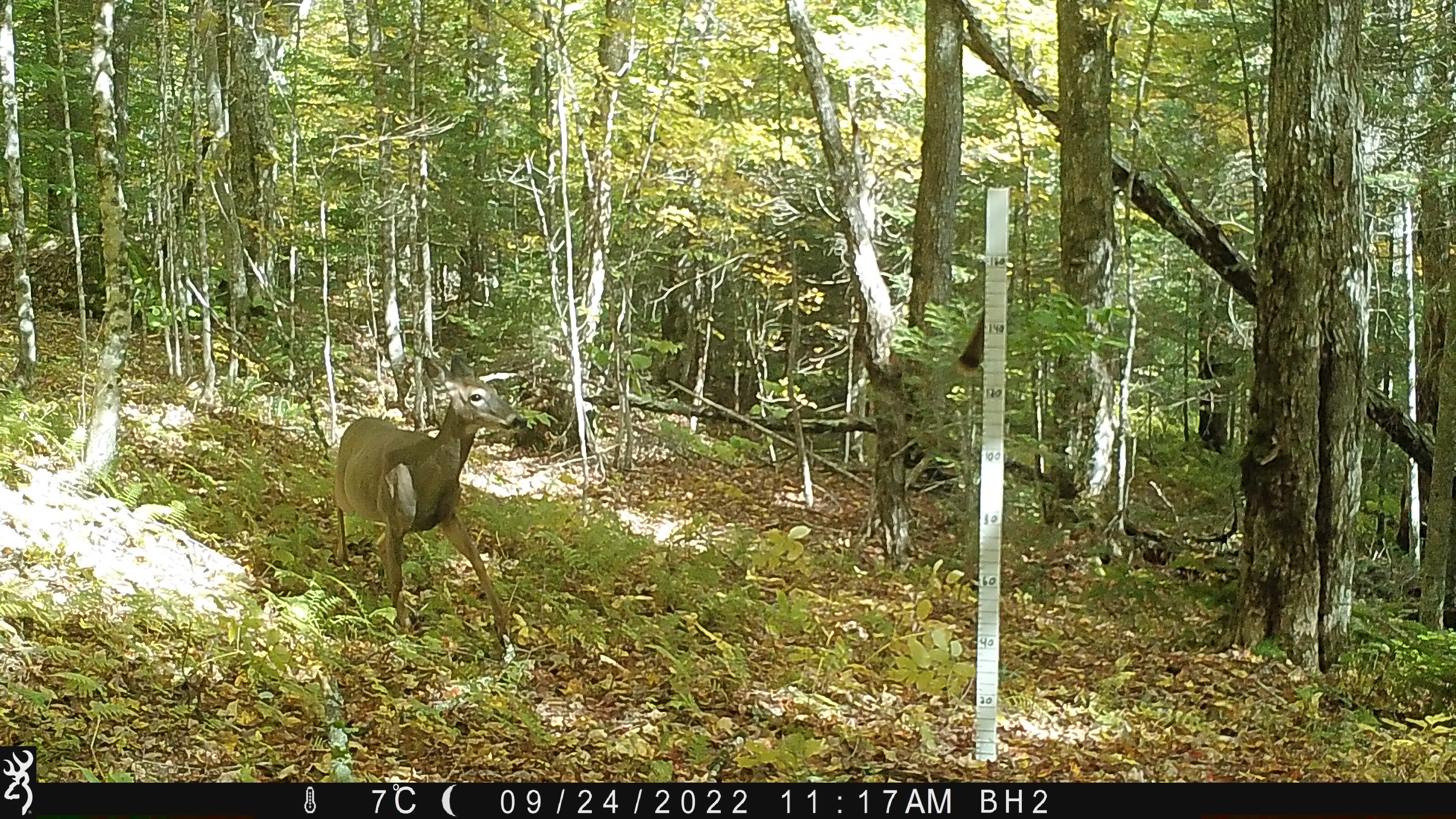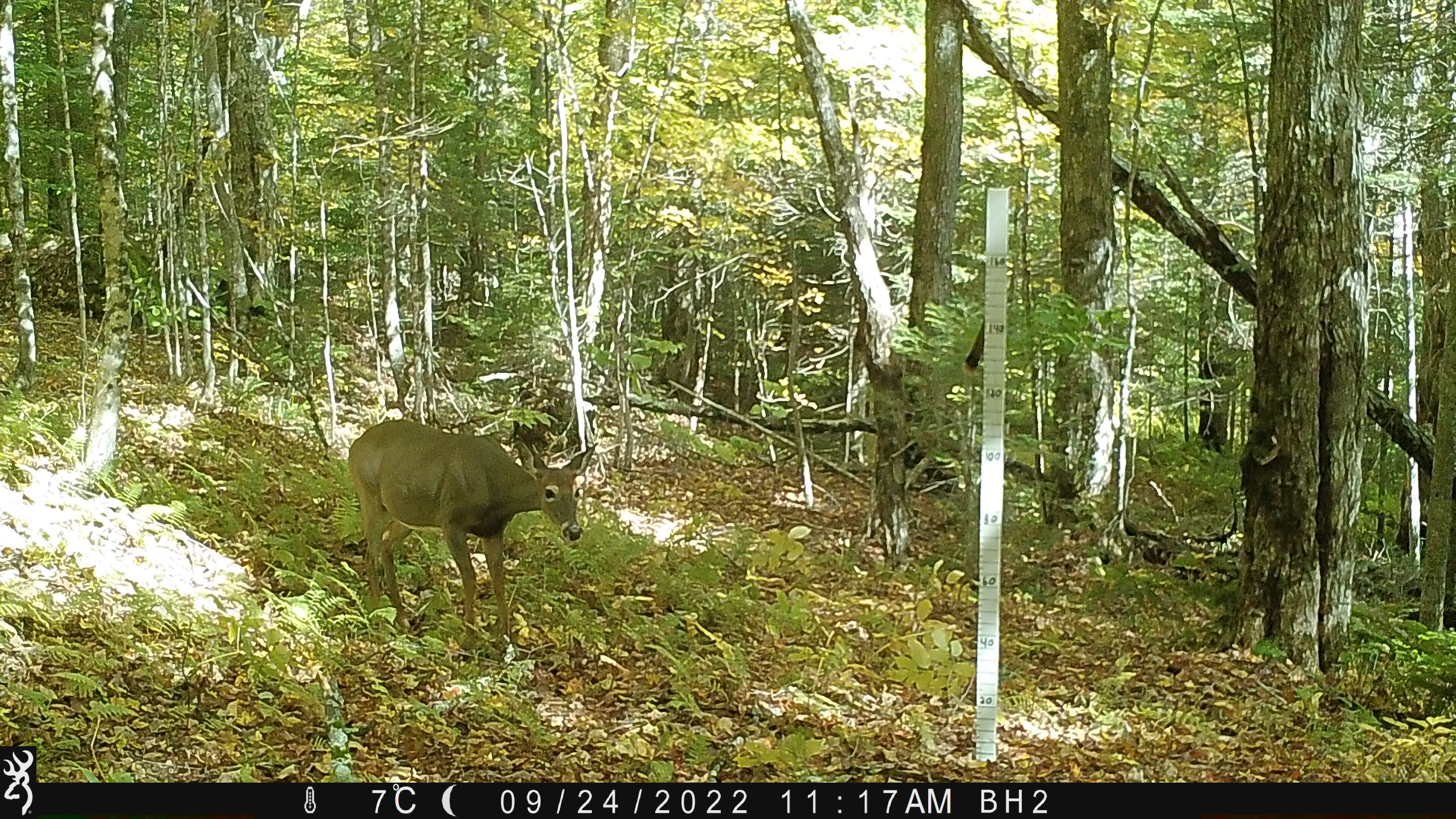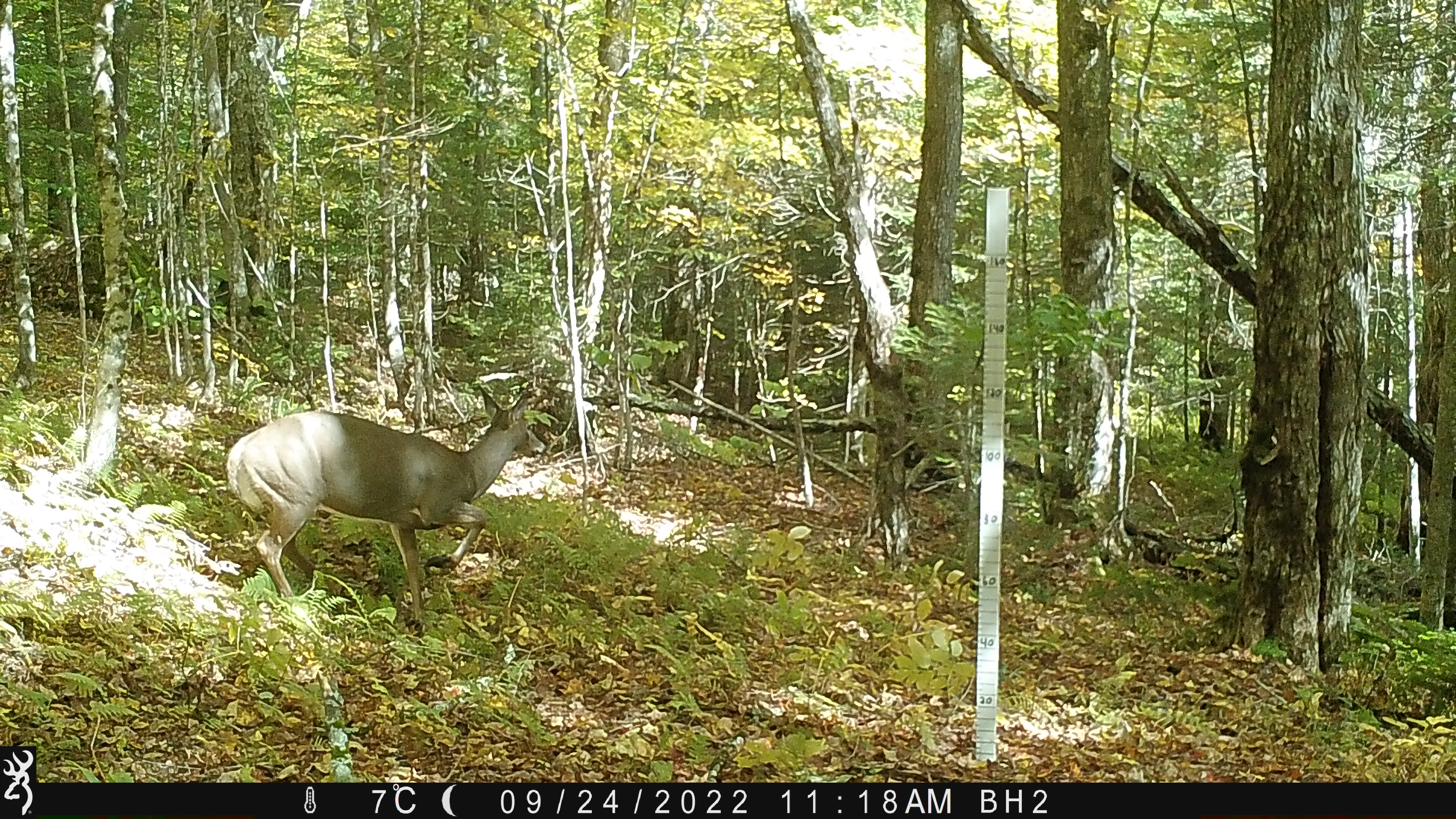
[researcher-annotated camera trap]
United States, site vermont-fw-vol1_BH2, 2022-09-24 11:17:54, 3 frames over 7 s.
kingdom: Animalia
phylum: Chordata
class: Mammalia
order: Artiodactyla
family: Cervidae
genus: Odocoileus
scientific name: Odocoileus virginianus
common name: white-tailed deer